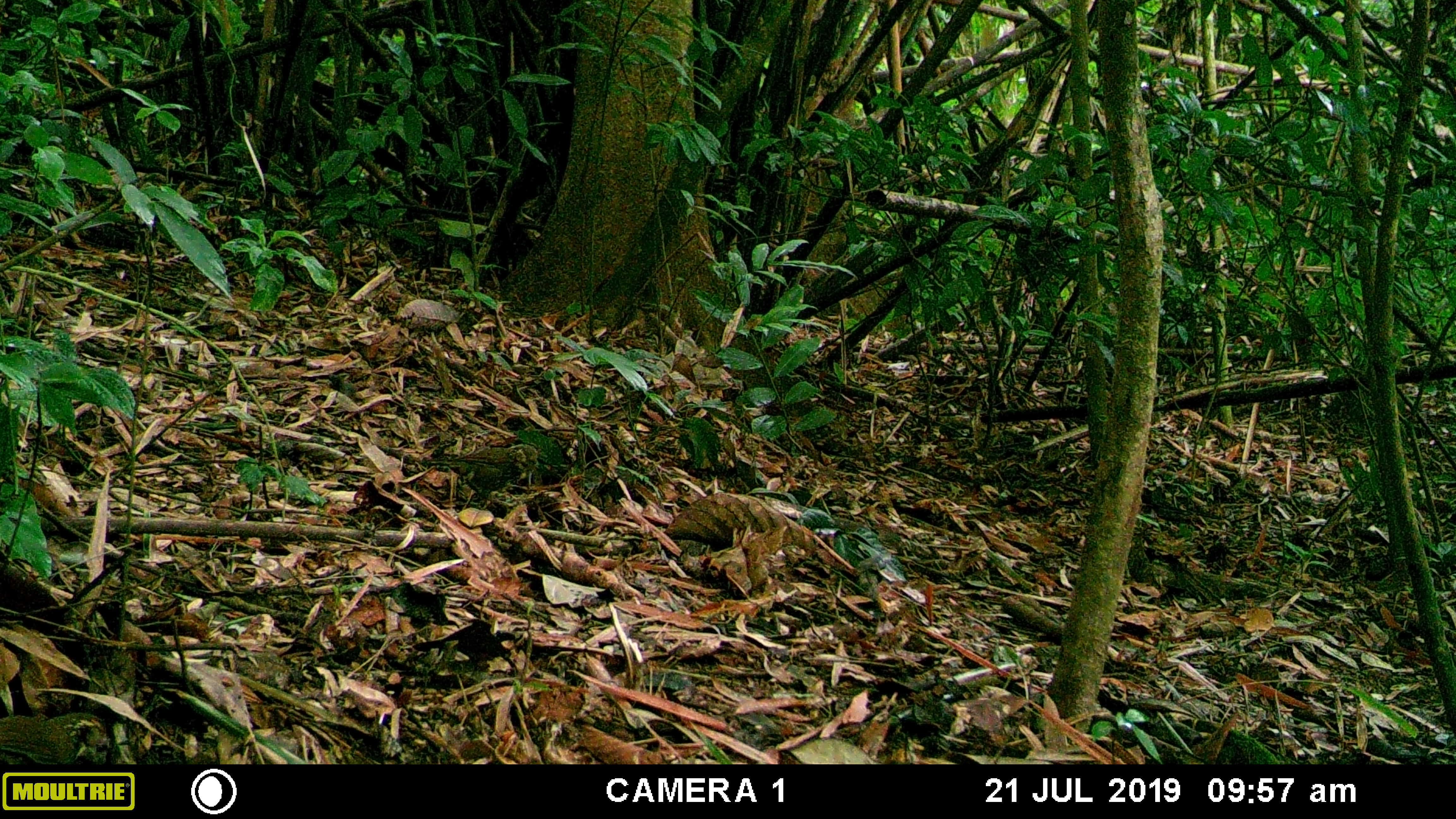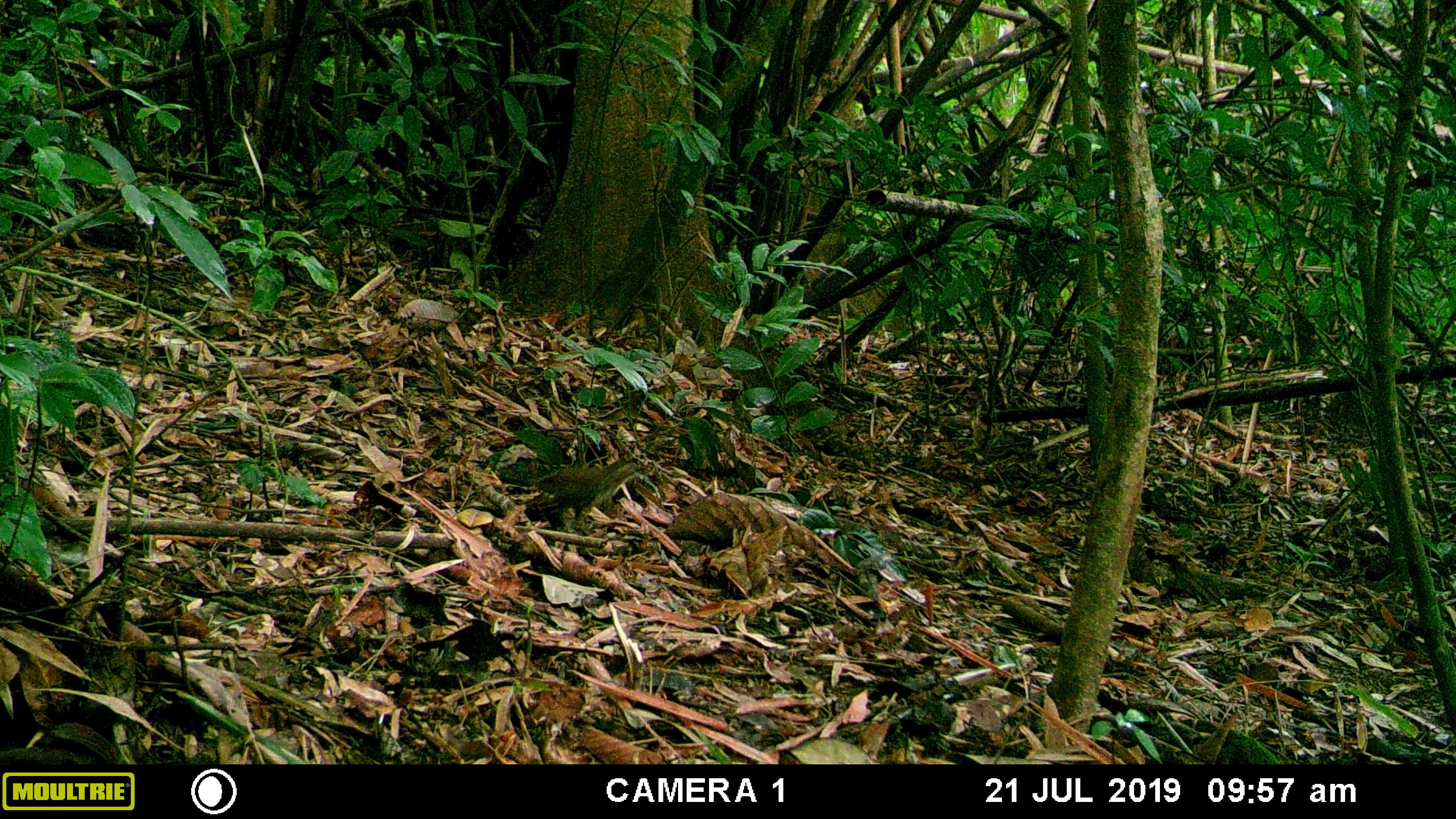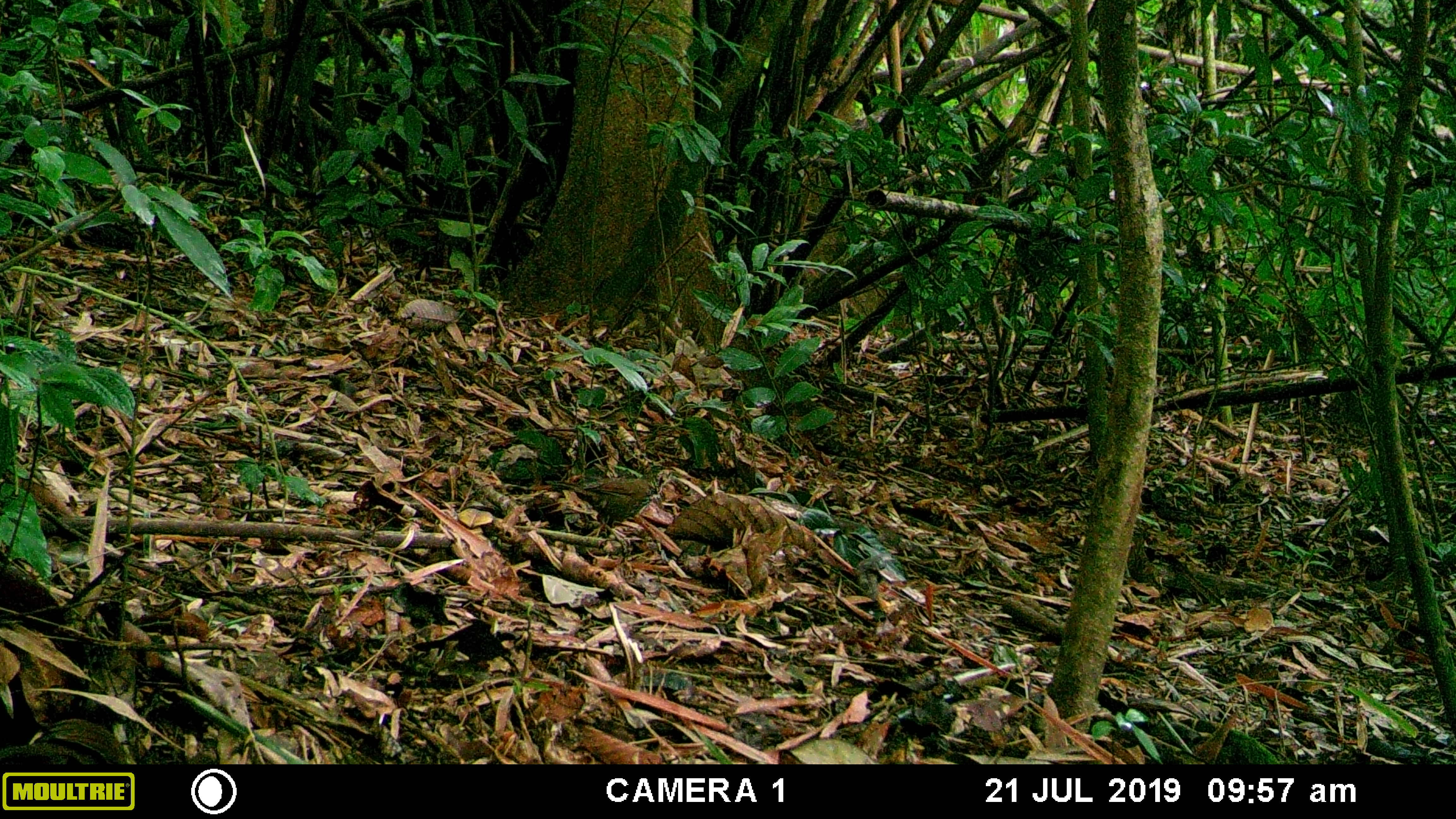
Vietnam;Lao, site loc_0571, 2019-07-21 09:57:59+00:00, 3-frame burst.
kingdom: Animalia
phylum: Chordata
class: Aves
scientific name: Aves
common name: bird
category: unidentified bird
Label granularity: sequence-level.